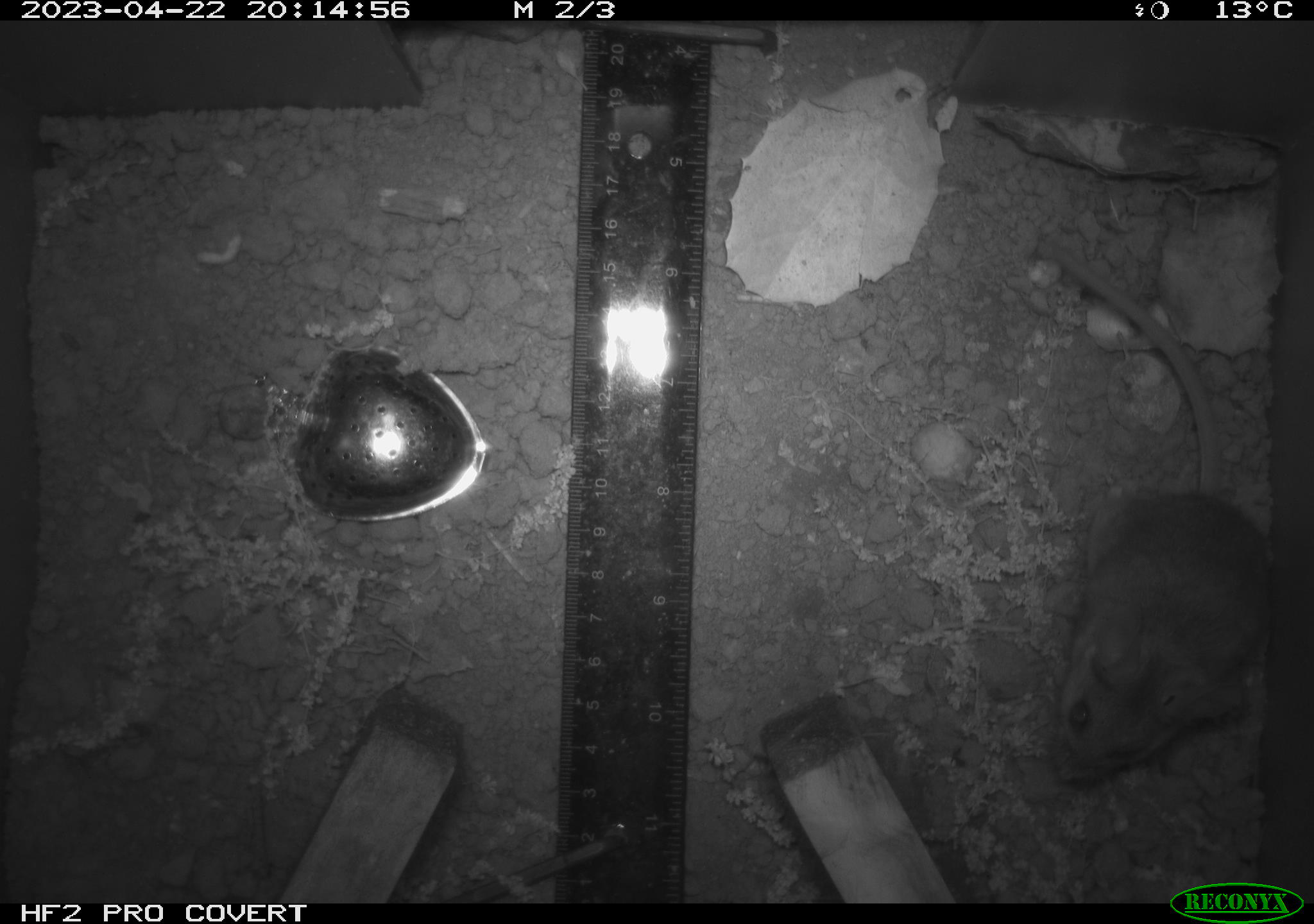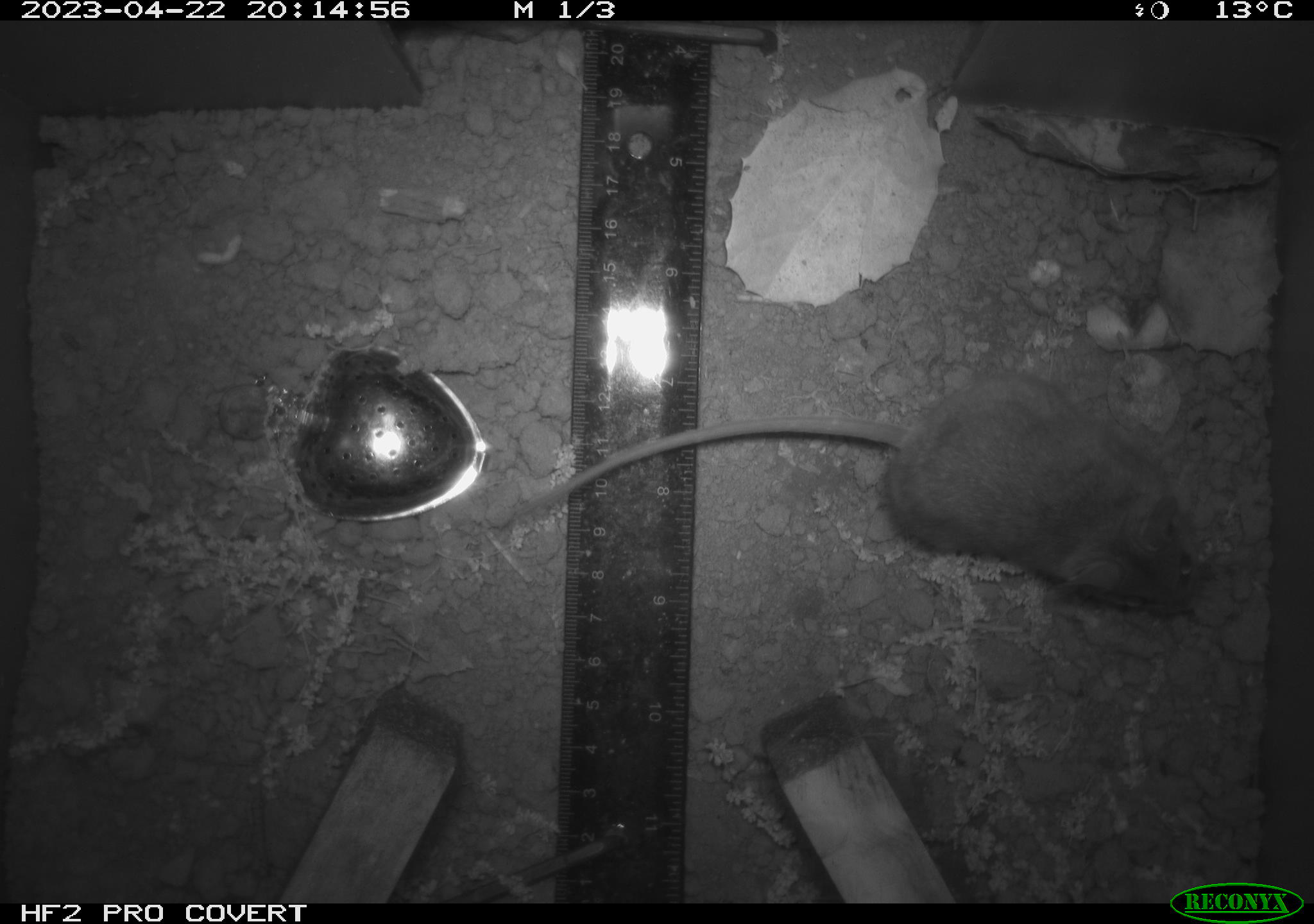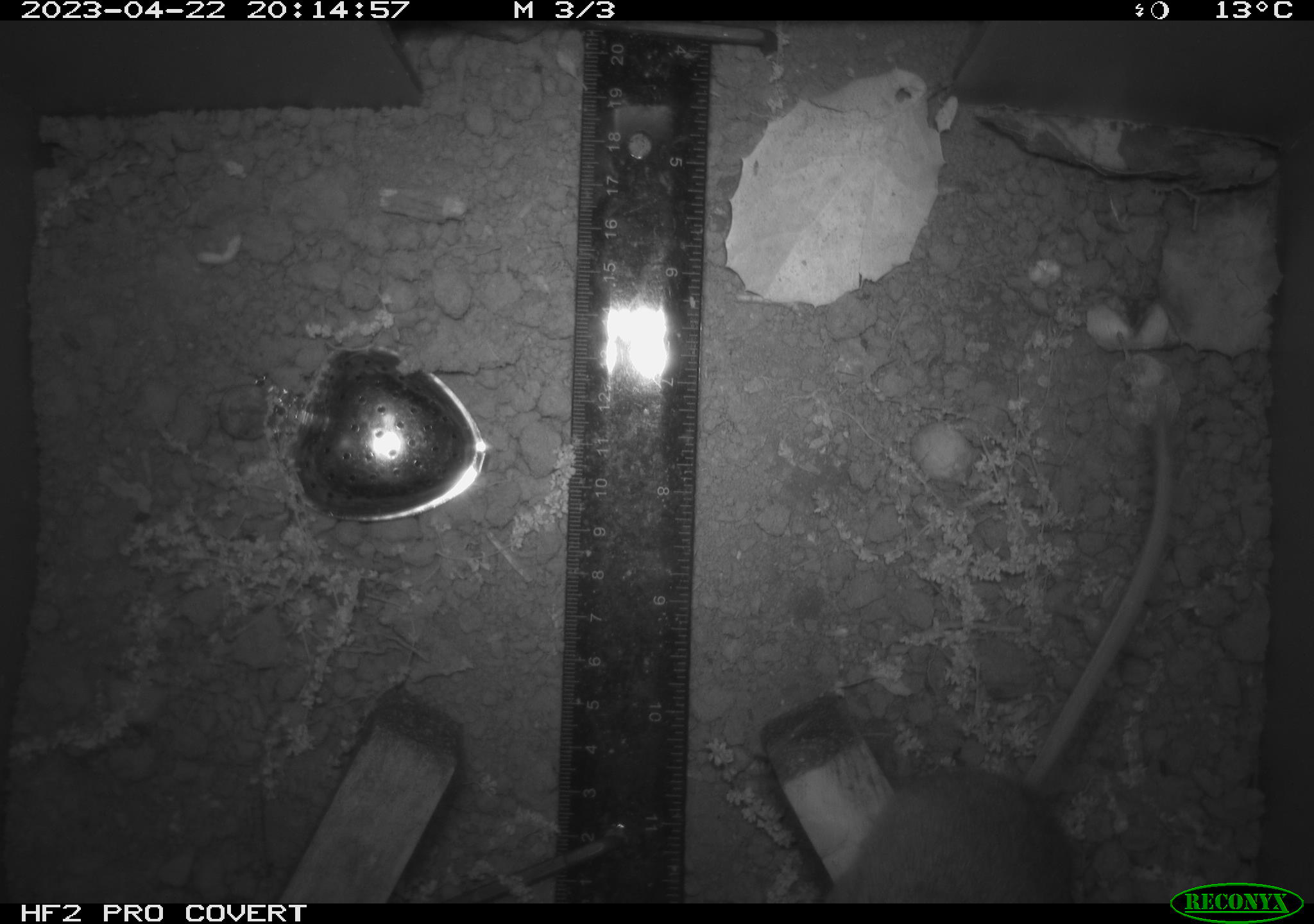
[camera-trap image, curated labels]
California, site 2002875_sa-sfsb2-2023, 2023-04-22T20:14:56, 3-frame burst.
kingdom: Animalia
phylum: Chordata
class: Mammalia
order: Rodentia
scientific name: Rodentia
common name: mouse species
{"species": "mouse species (Rodentia)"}